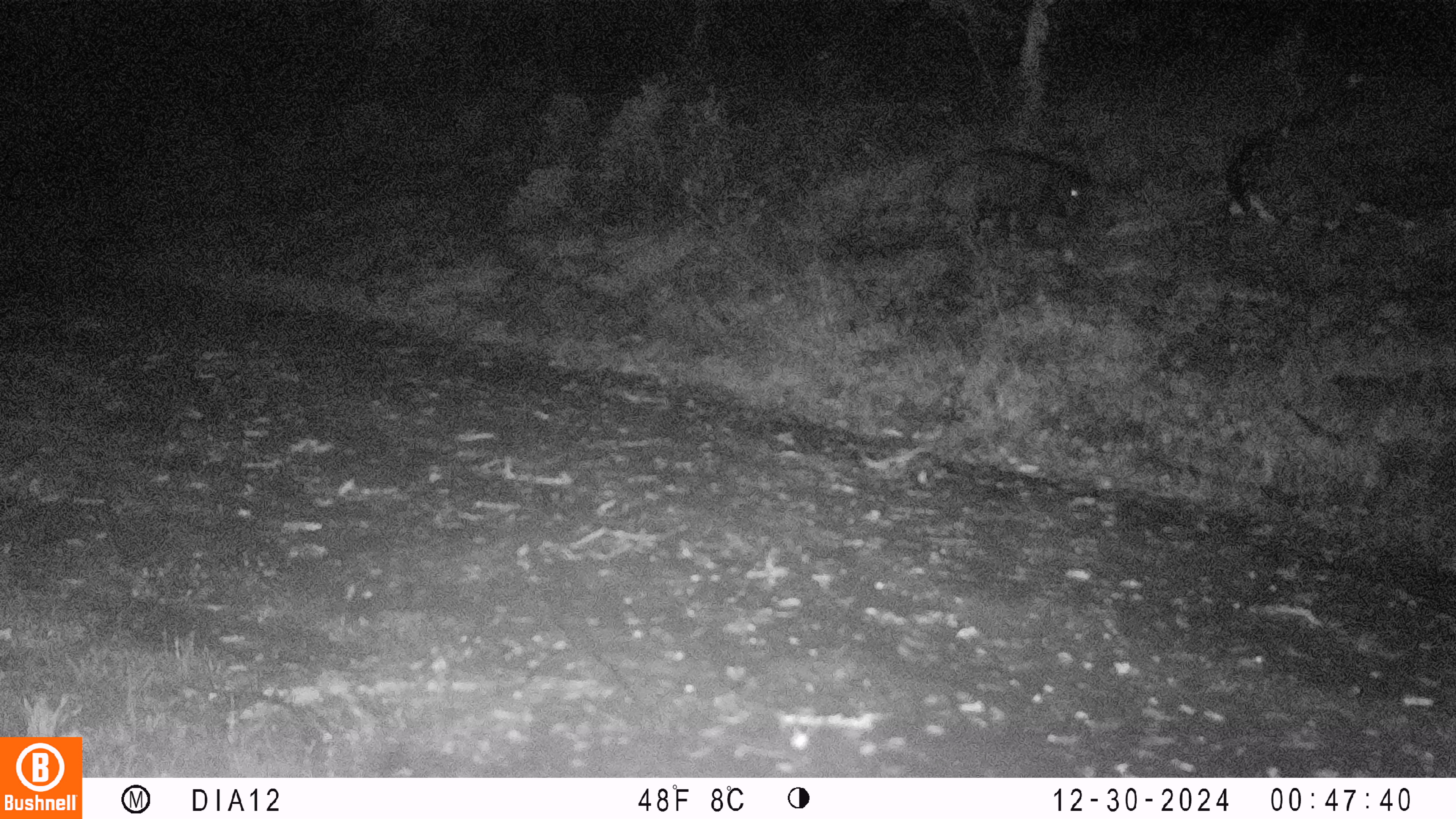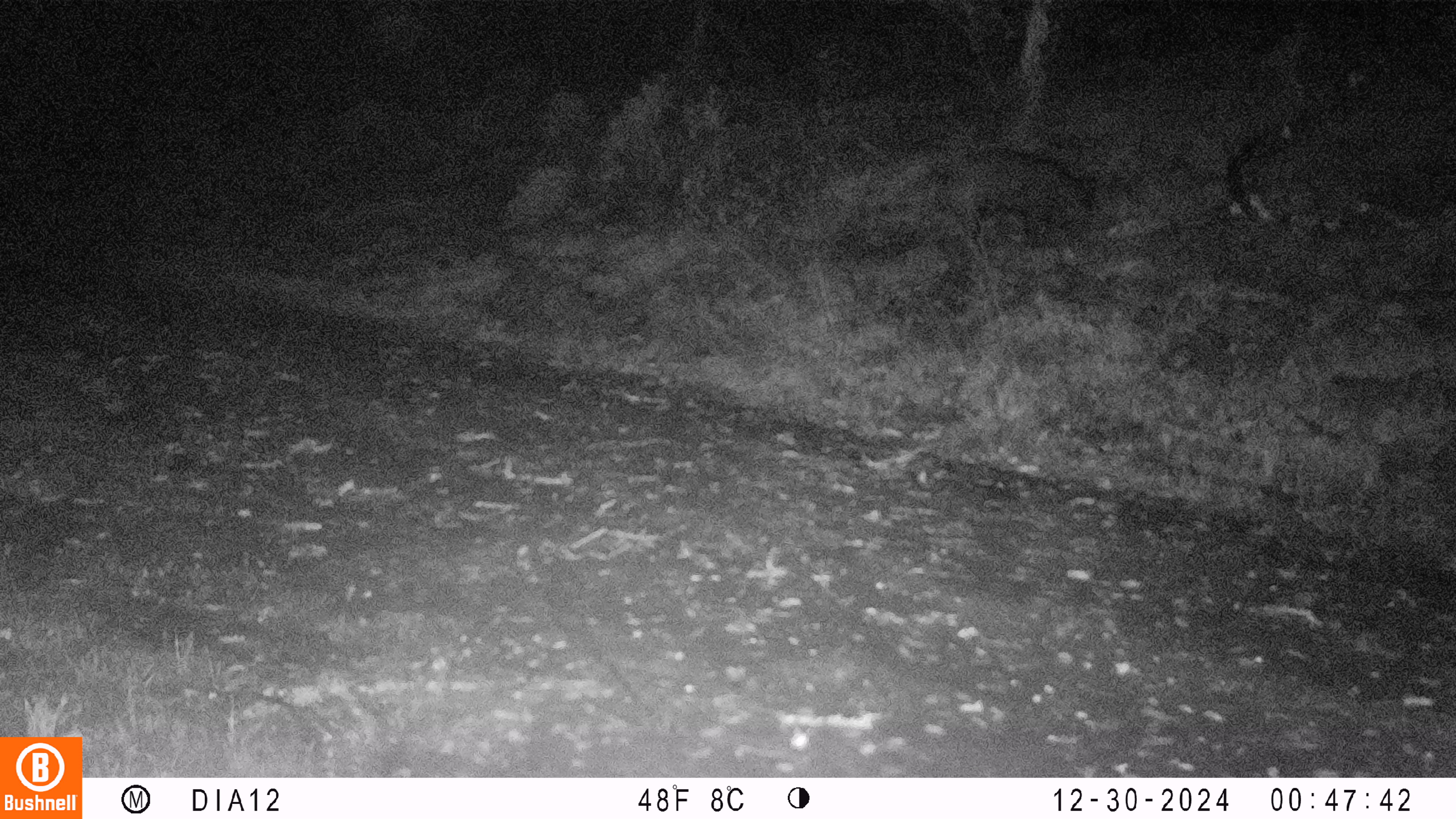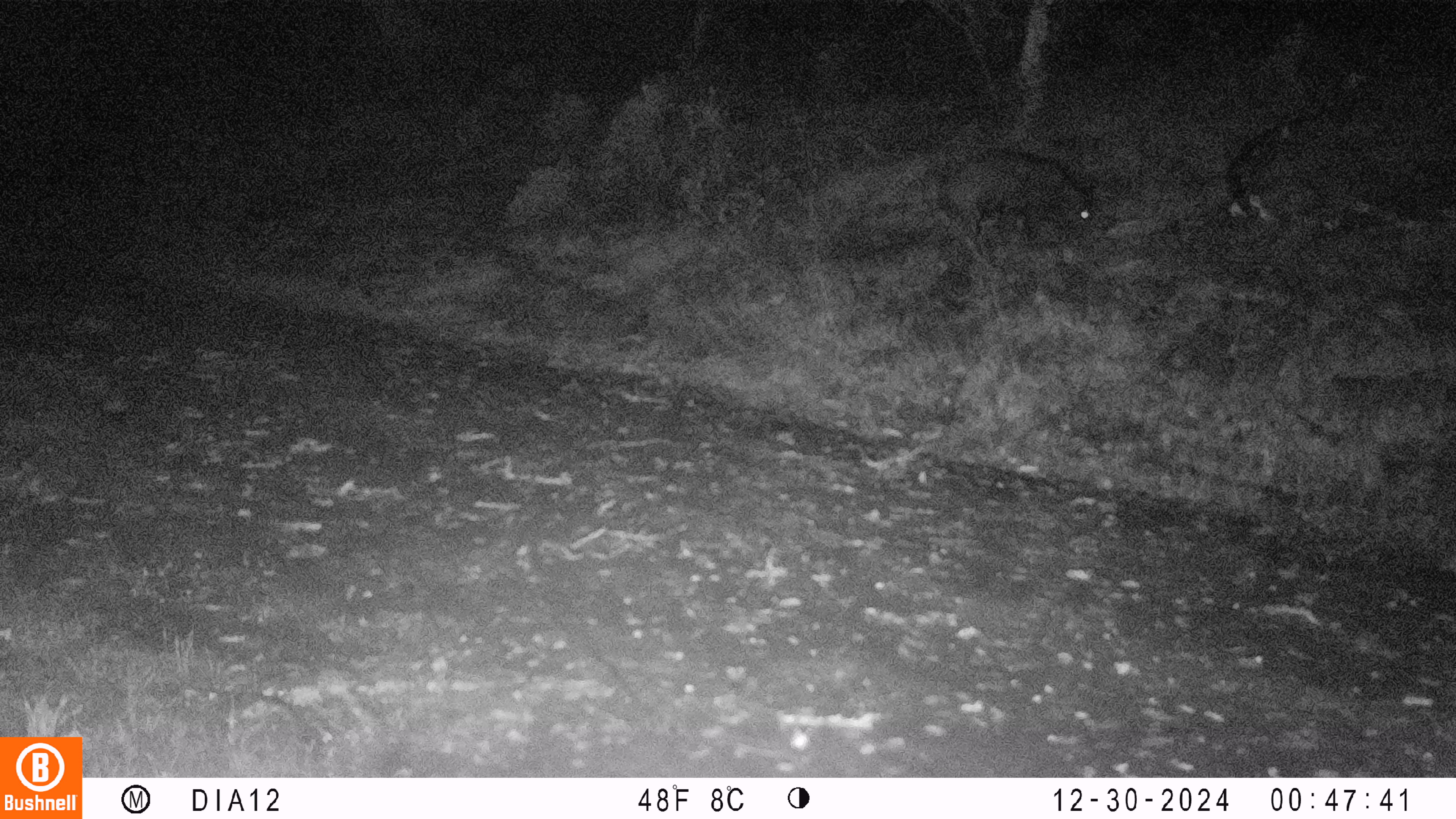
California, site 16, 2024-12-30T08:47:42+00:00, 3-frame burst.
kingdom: Animalia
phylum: Chordata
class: Mammalia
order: Artiodactyla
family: Suidae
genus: Sus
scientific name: Sus scrofa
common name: wild boar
Wild boar (Sus scrofa).